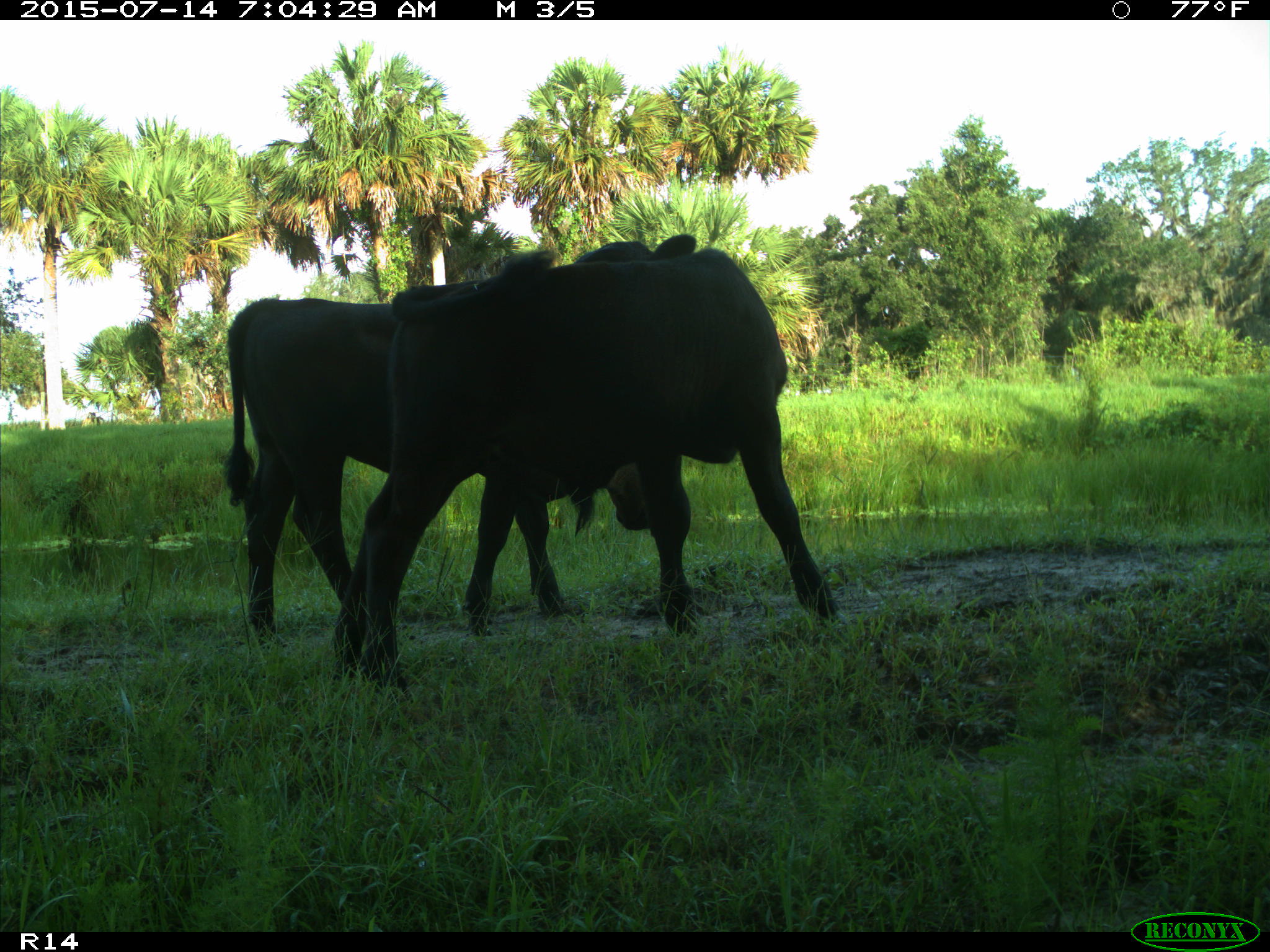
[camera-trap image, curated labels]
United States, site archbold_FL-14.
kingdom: Animalia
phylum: Chordata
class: Mammalia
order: Artiodactyla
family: Bovidae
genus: Bos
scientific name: Bos taurus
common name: domestic cow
Bos taurus (domestic cow).